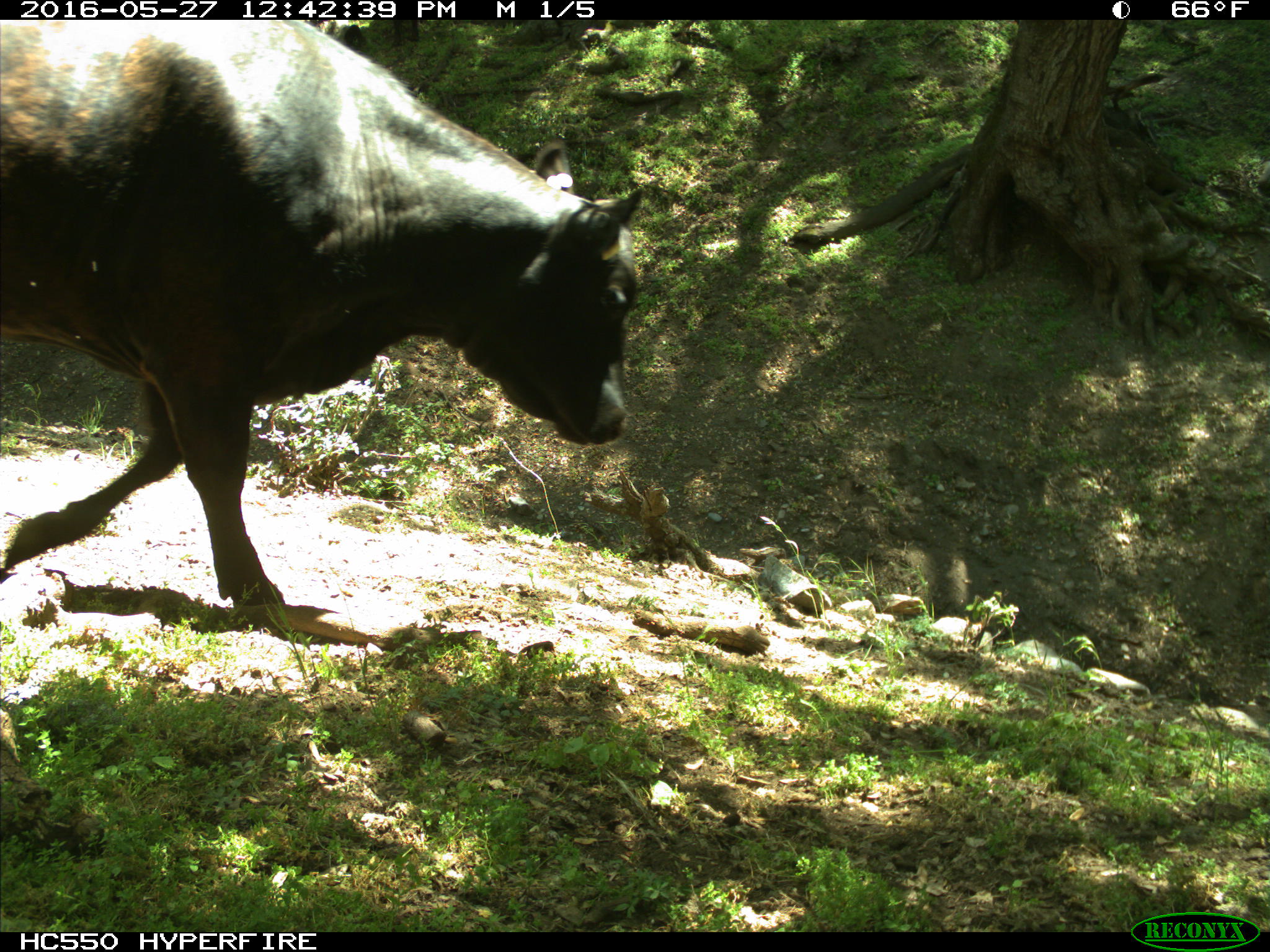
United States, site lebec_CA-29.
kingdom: Animalia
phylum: Chordata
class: Mammalia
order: Artiodactyla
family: Bovidae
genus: Bos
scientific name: Bos taurus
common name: domestic cow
Bos taurus (domestic cow).